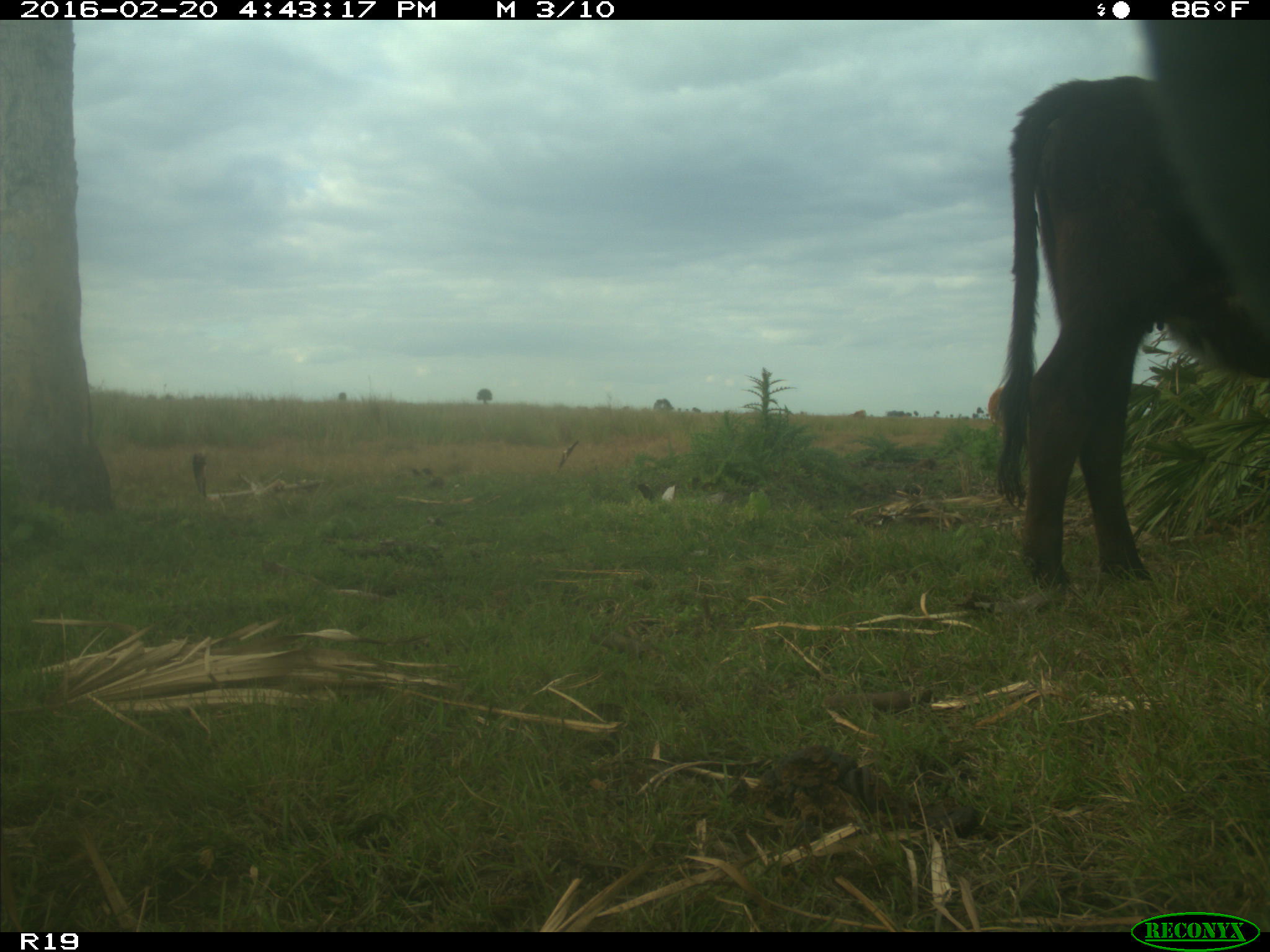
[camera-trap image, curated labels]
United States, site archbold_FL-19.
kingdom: Animalia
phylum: Chordata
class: Mammalia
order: Artiodactyla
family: Bovidae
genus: Bos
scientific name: Bos taurus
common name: domestic cow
Bos taurus (domestic cow).